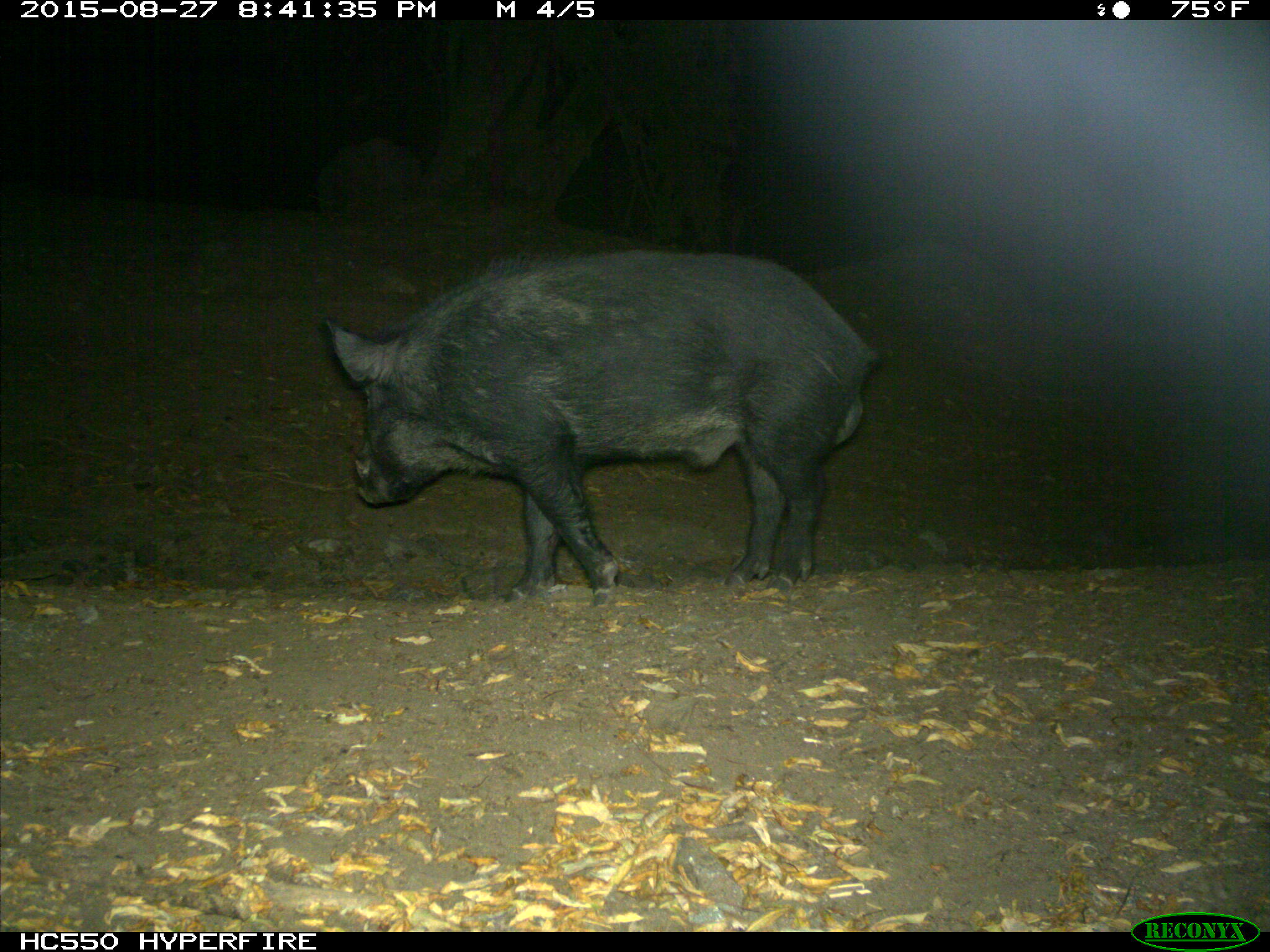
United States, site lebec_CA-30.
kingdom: Animalia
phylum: Chordata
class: Mammalia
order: Artiodactyla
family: Suidae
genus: Sus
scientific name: Sus scrofa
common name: wild boar